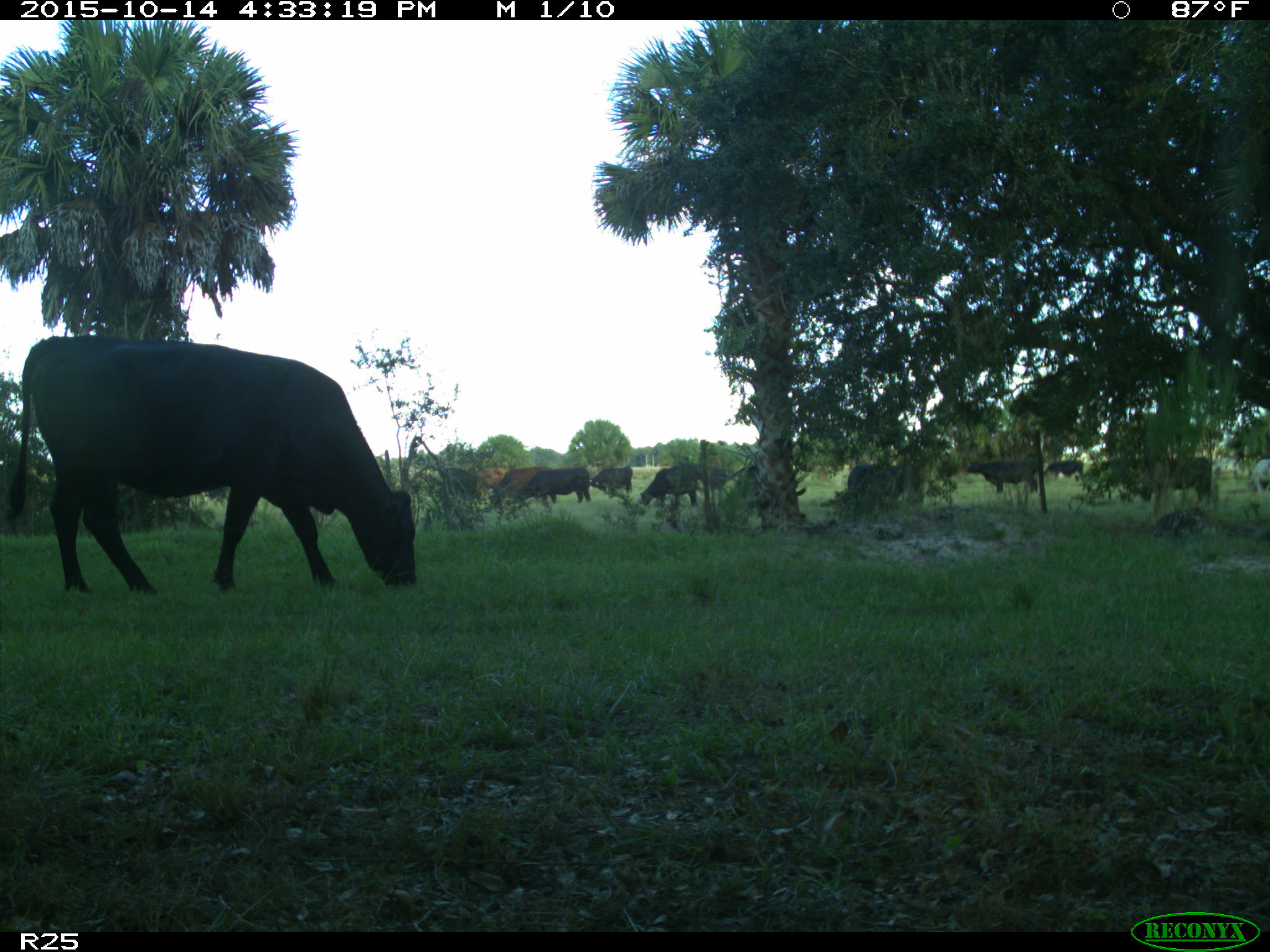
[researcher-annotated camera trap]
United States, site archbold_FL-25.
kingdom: Animalia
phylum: Chordata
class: Mammalia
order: Artiodactyla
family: Bovidae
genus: Bos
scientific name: Bos taurus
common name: domestic cow